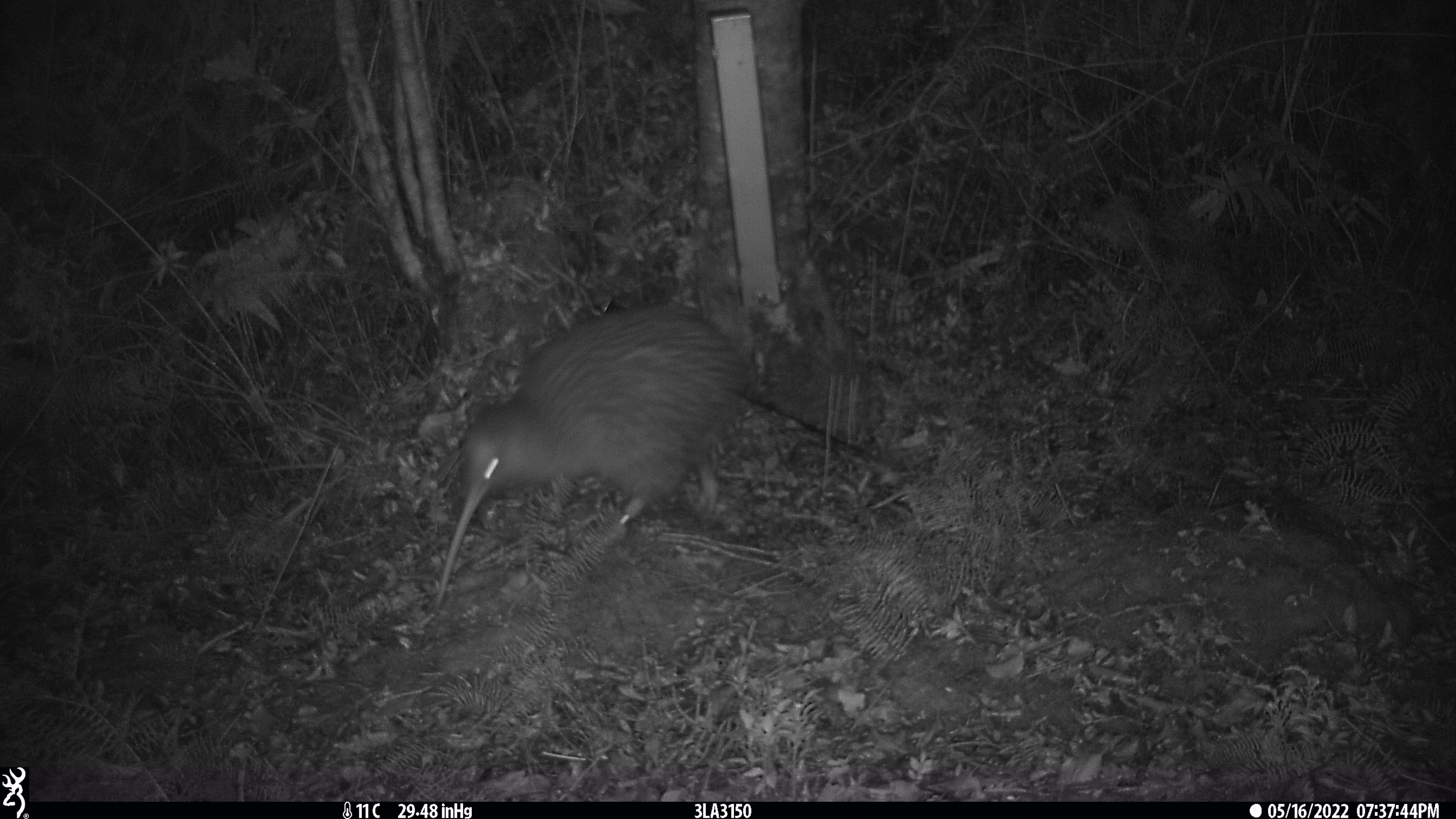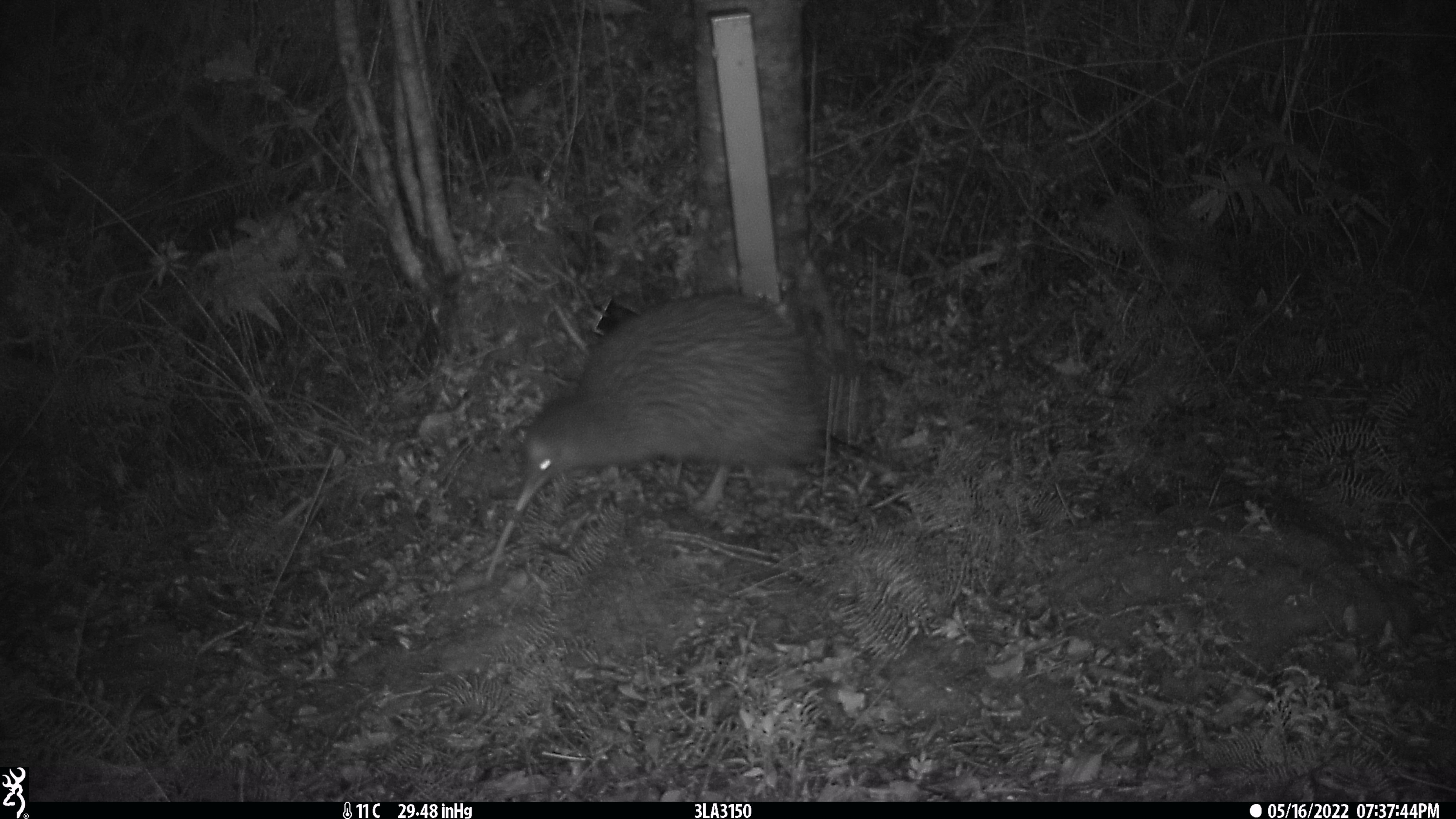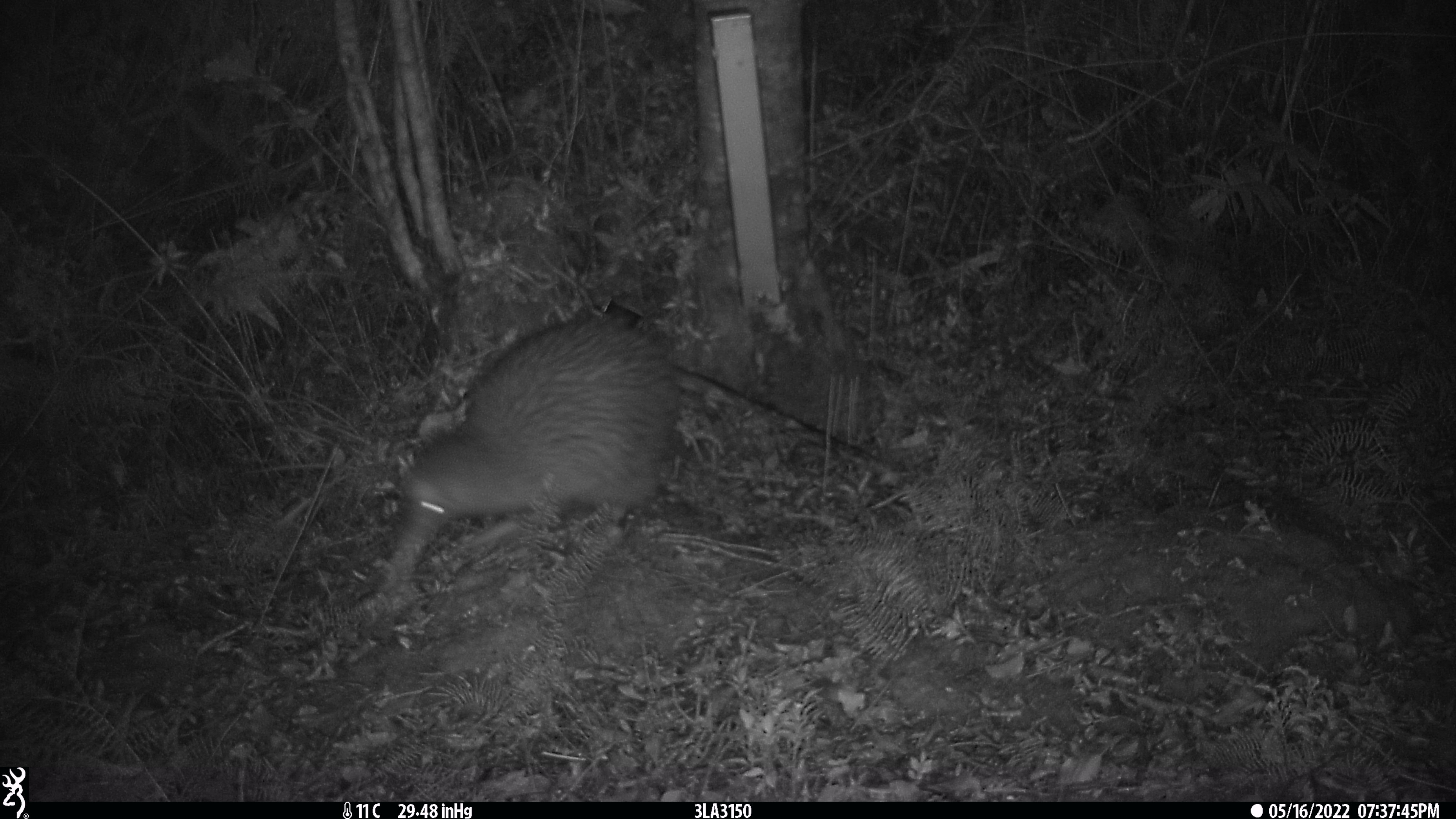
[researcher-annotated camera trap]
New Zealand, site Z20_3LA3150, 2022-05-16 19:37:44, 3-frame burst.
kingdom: Animalia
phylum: Chordata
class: Aves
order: Apterygiformes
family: Apterygidae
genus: Apteryx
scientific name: Apteryx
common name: kiwi